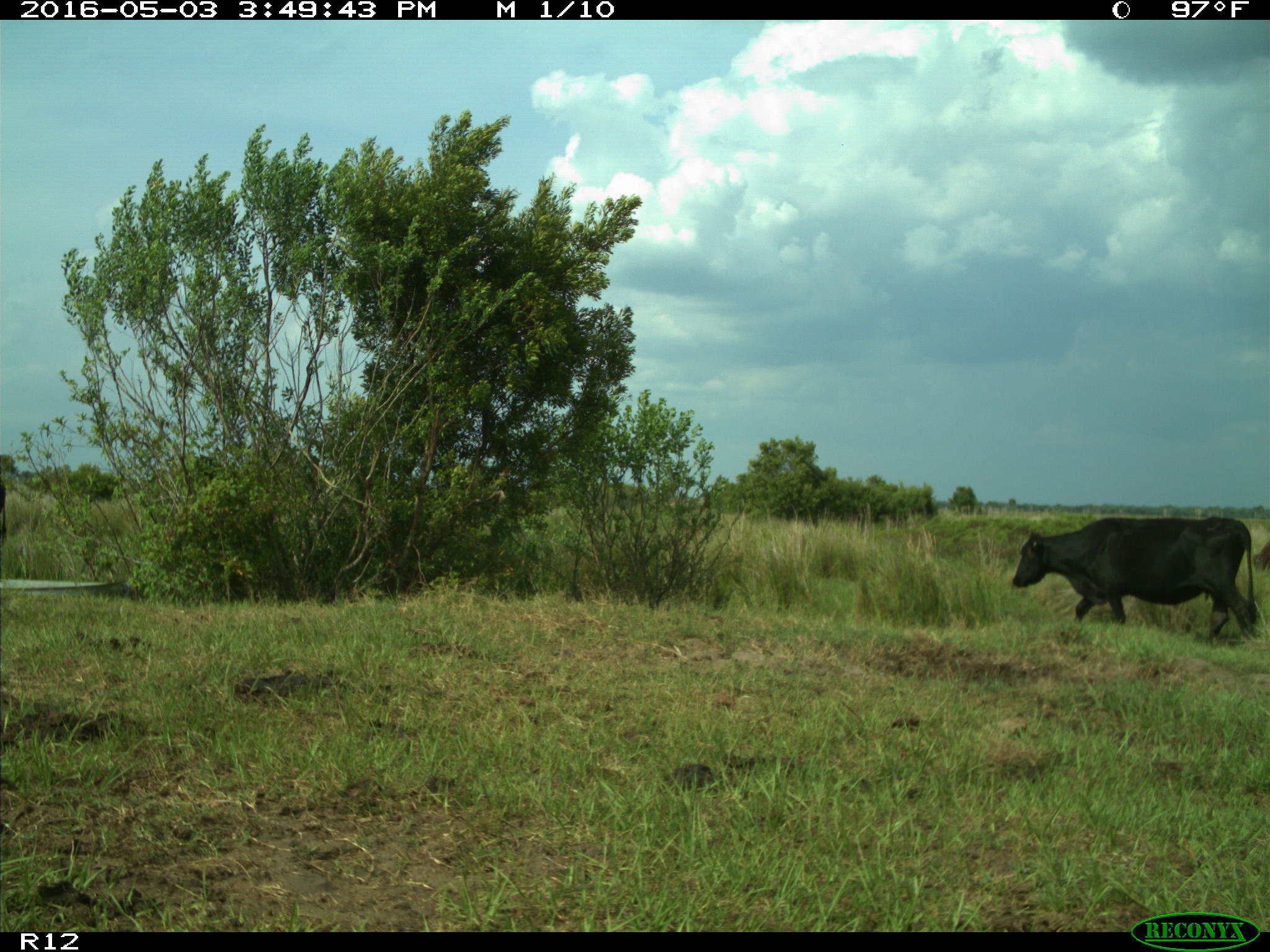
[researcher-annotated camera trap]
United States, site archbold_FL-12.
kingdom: Animalia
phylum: Chordata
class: Mammalia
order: Artiodactyla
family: Bovidae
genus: Bos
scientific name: Bos taurus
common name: domestic cow